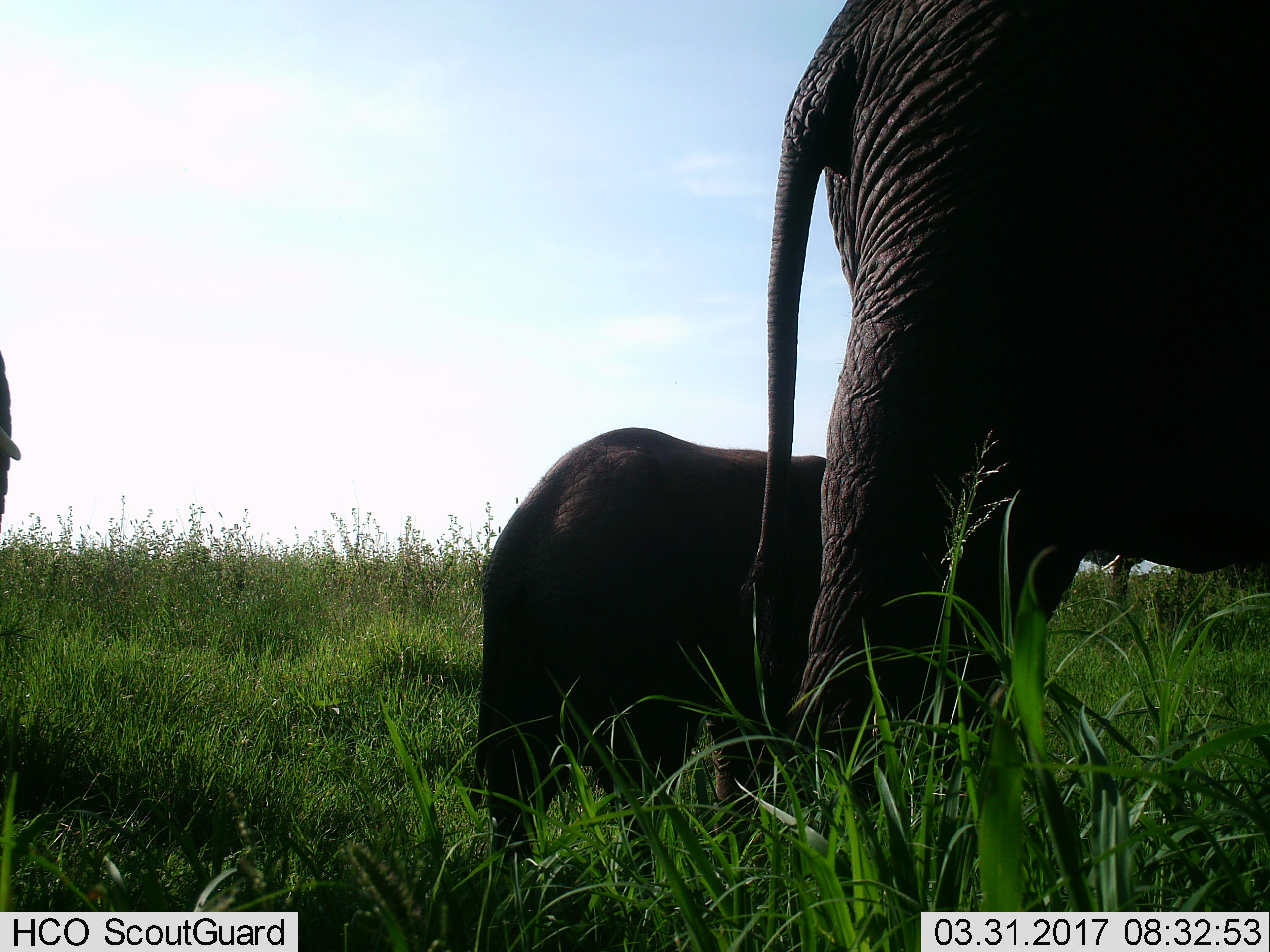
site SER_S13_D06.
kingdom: Animalia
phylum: Chordata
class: Mammalia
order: Proboscidea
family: Elephantidae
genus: Loxodonta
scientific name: Loxodonta africana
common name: african bush elephant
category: elephant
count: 3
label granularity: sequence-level